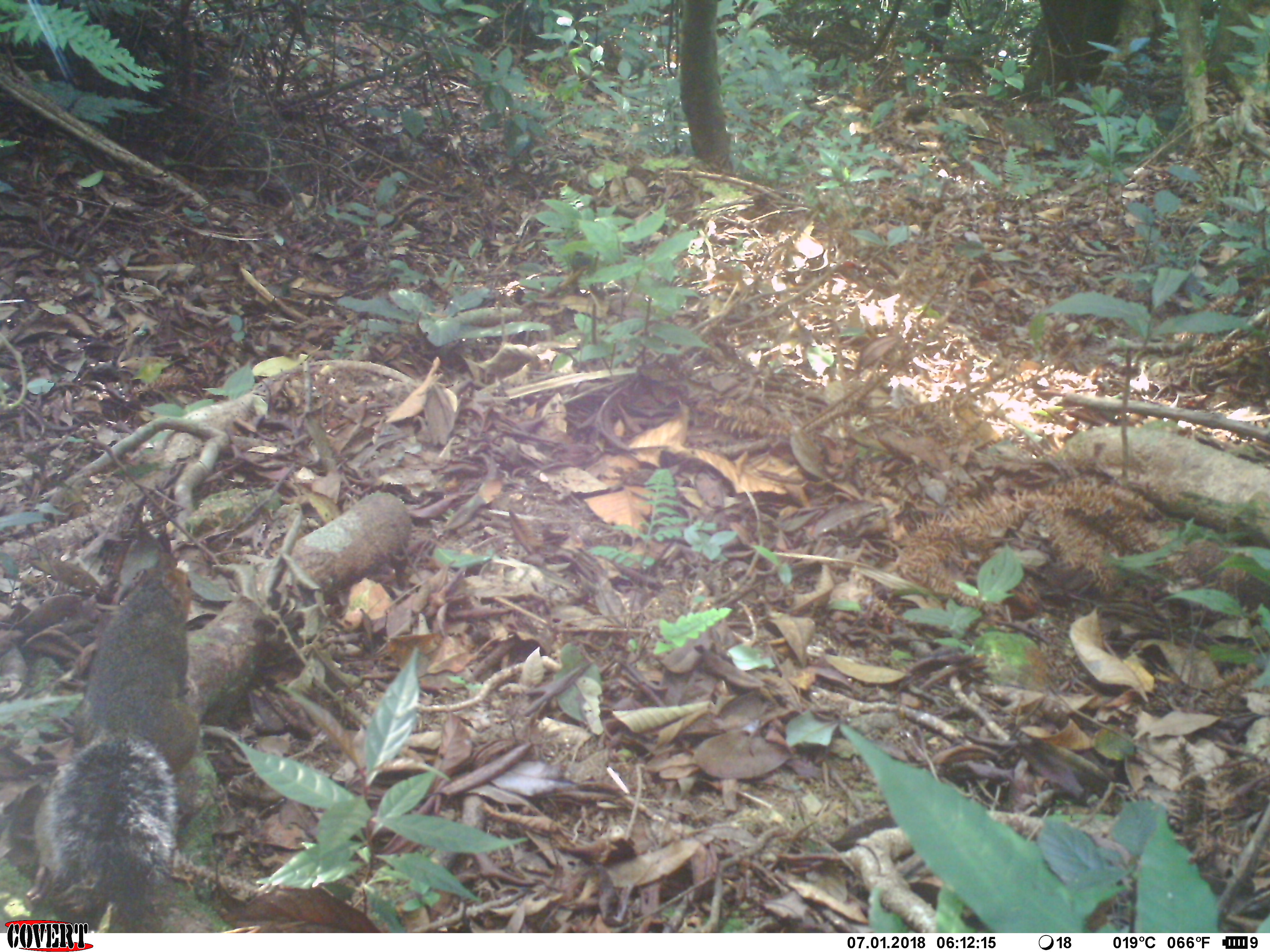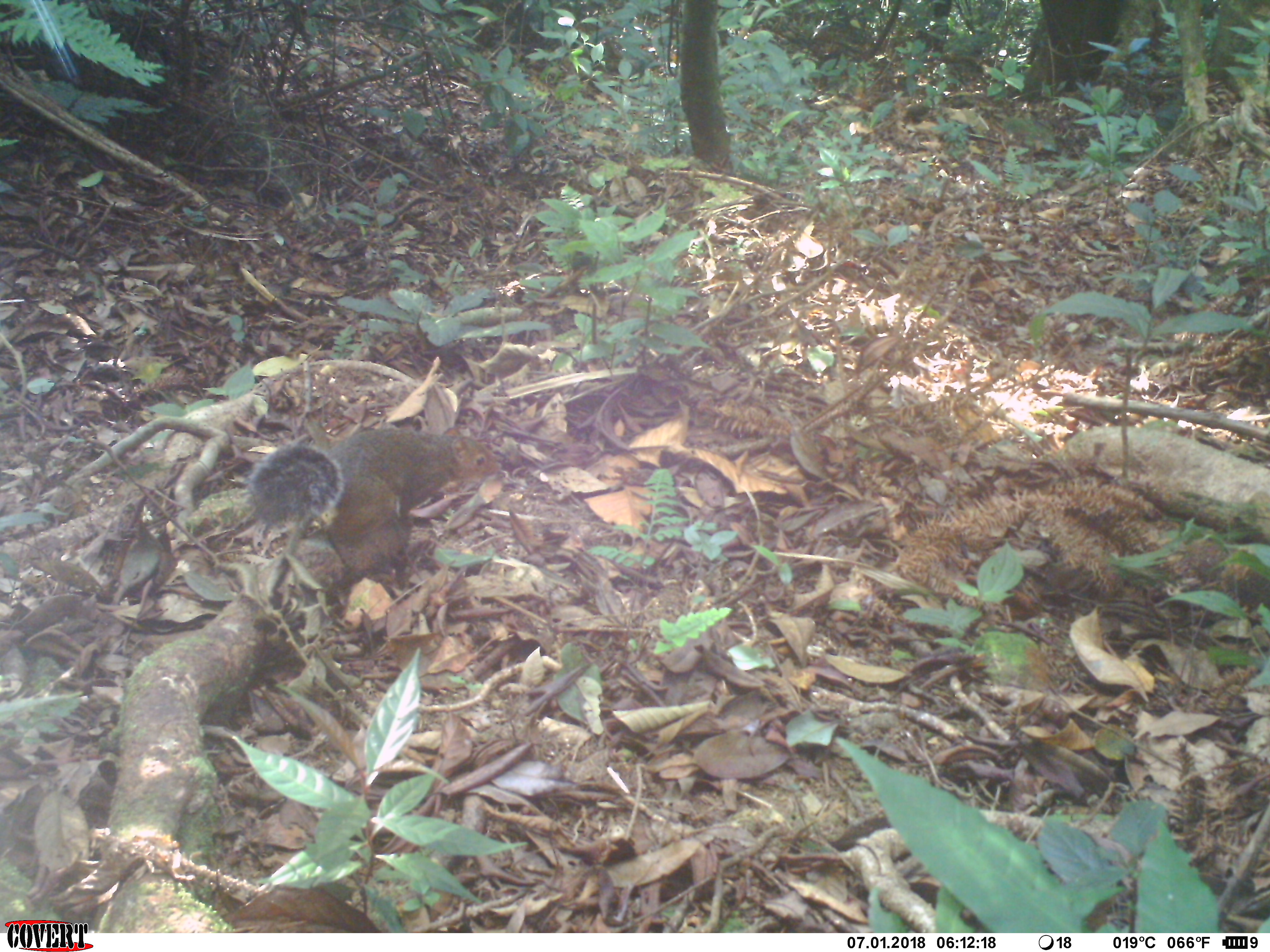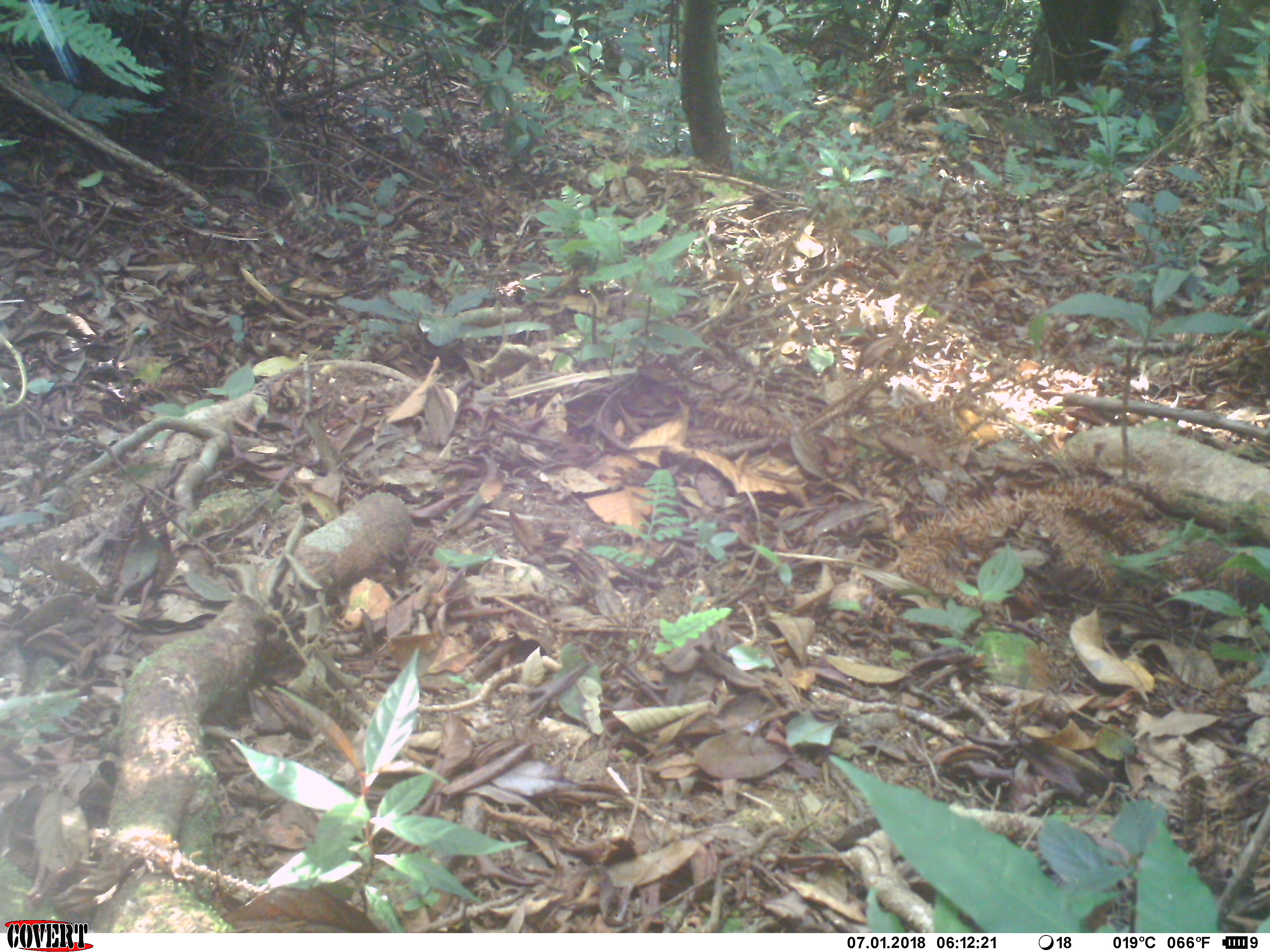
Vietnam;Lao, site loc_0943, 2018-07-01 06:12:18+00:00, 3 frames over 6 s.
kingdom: Animalia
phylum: Chordata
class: Mammalia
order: Rodentia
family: Sciuridae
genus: Dremomys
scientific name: Dremomys rufigenis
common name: red-cheeked squirrel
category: red cheeked squirrel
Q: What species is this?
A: Red cheeked squirrel (red-cheeked squirrel) (Dremomys rufigenis).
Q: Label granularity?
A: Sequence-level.